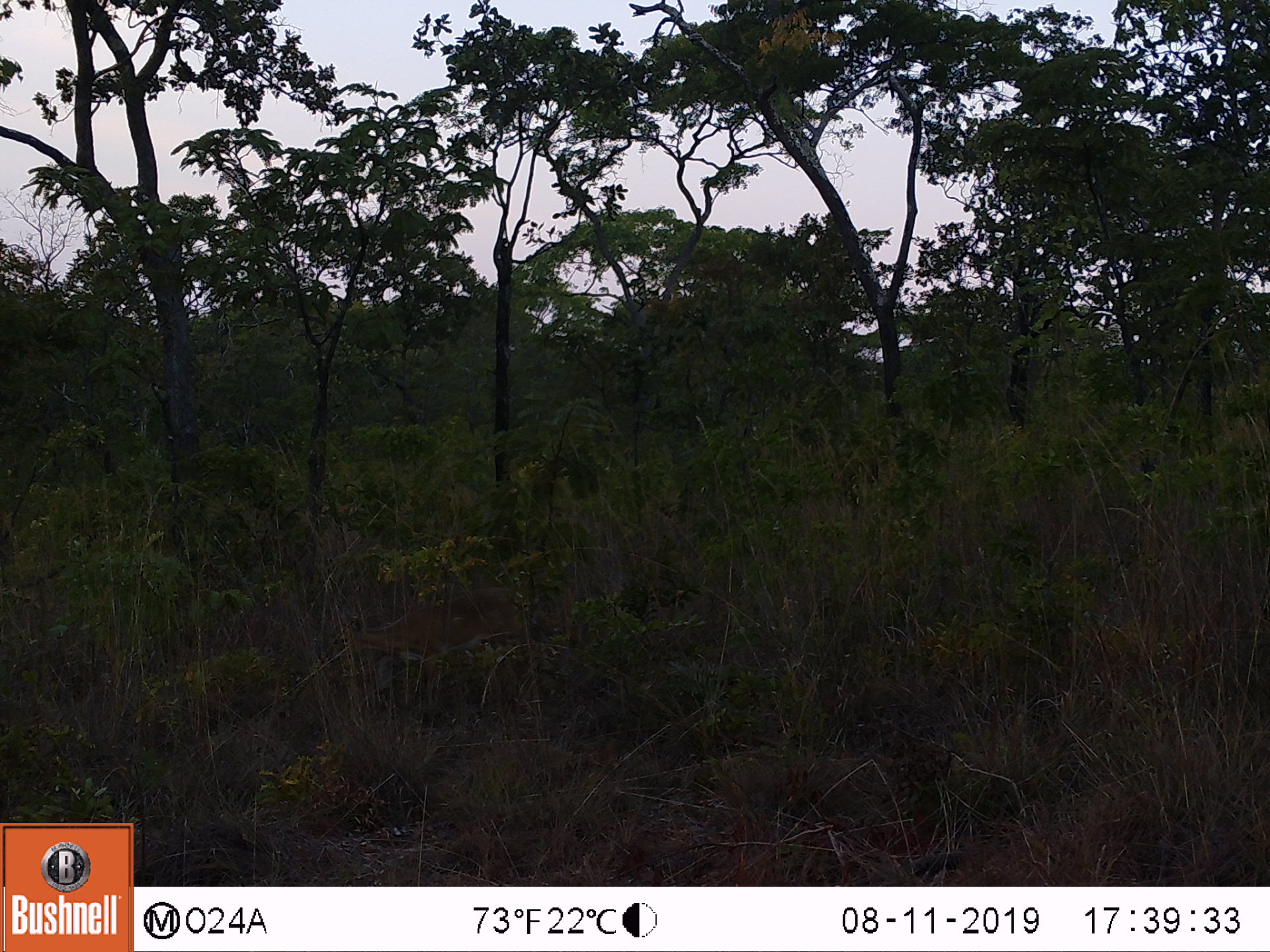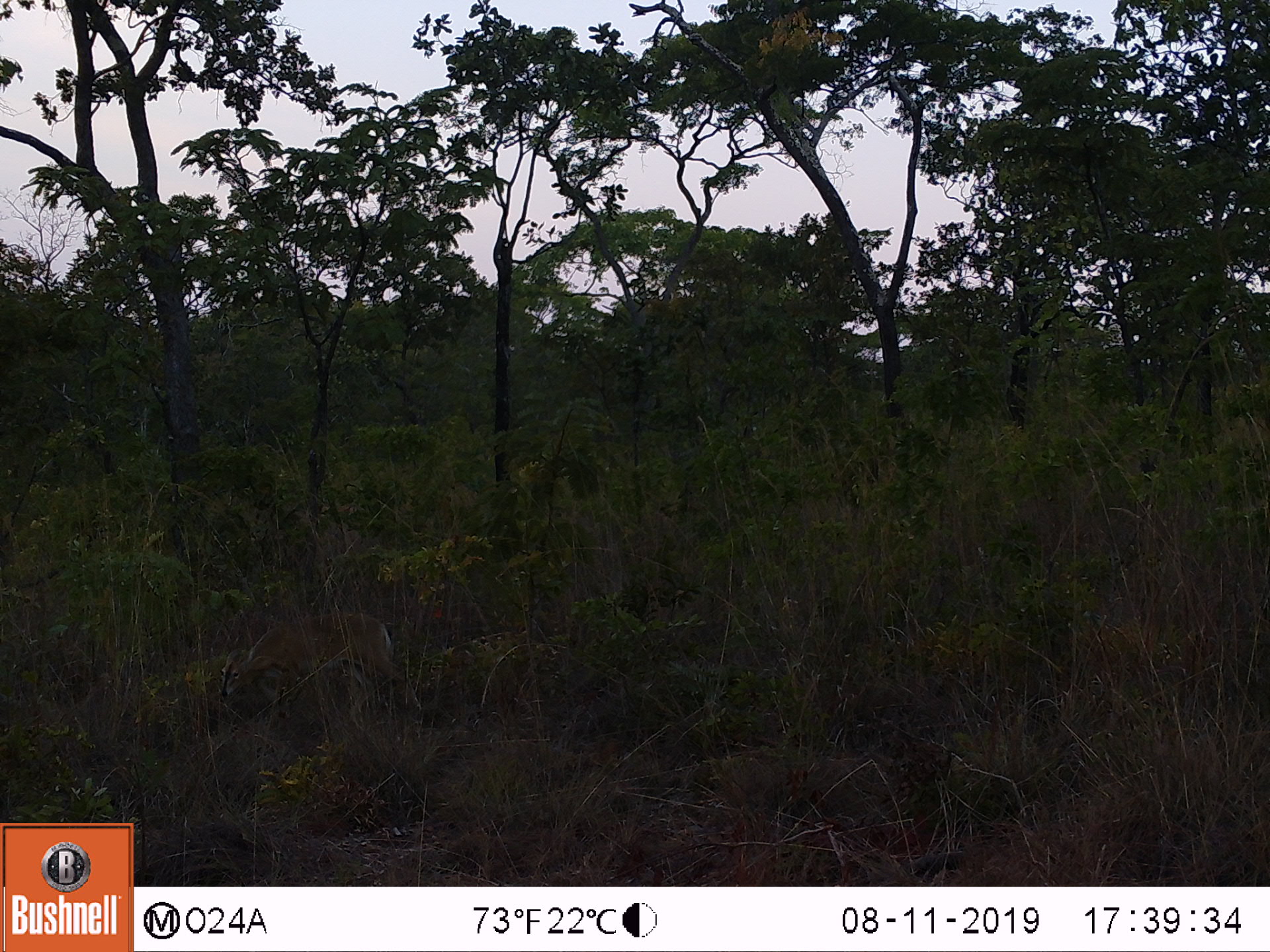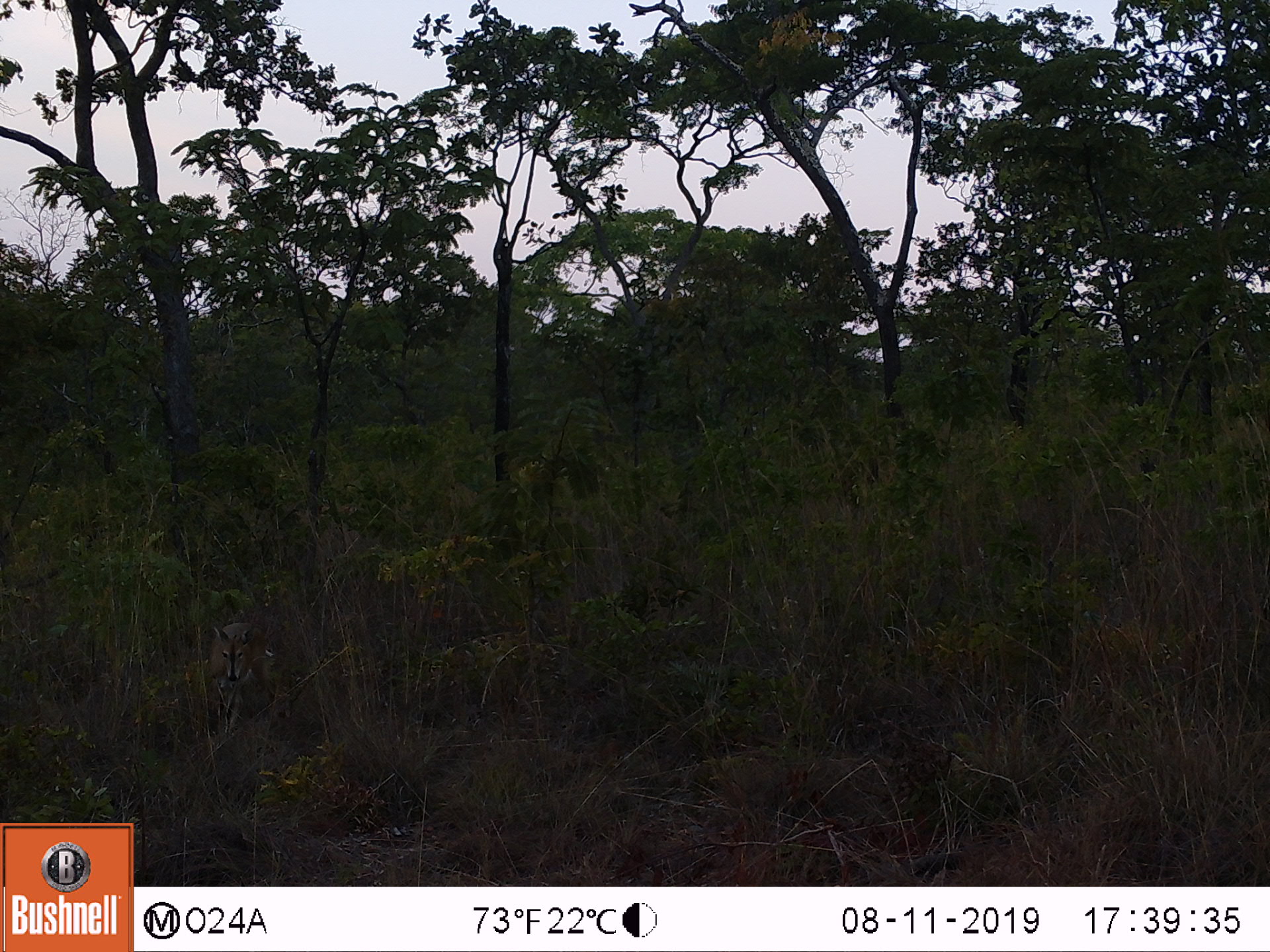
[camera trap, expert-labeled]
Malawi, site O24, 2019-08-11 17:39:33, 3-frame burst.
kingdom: Animalia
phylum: Chordata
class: Mammalia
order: Artiodactyla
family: Bovidae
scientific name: Antilopinae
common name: small antelope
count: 1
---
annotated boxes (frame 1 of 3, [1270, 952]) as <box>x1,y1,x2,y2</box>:
small antelope: <box>333,583,519,720</box>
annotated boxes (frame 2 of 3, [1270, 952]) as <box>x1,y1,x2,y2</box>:
small antelope: <box>215,609,423,718</box>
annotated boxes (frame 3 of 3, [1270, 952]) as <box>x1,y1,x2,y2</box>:
small antelope: <box>205,613,279,738</box>